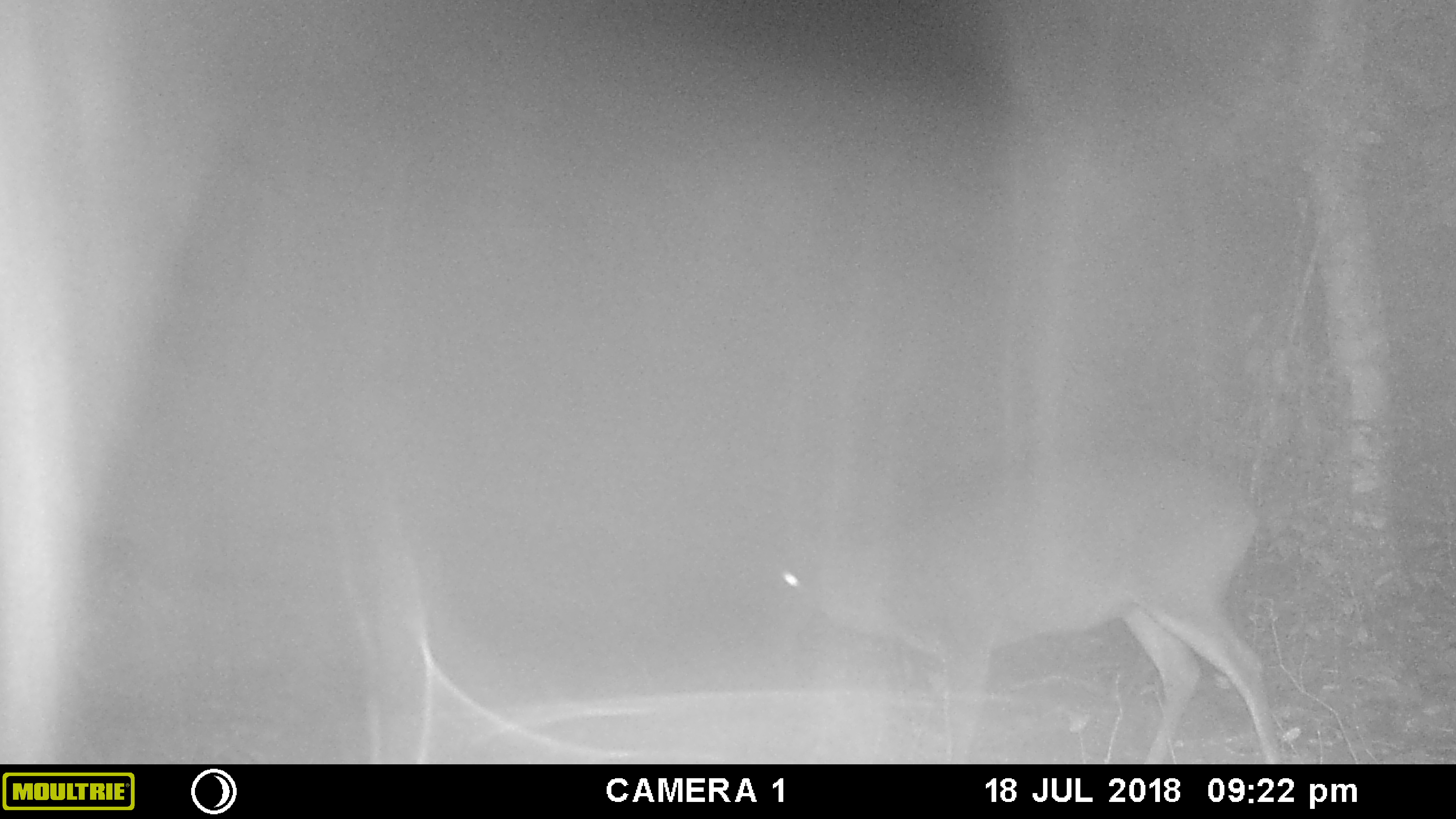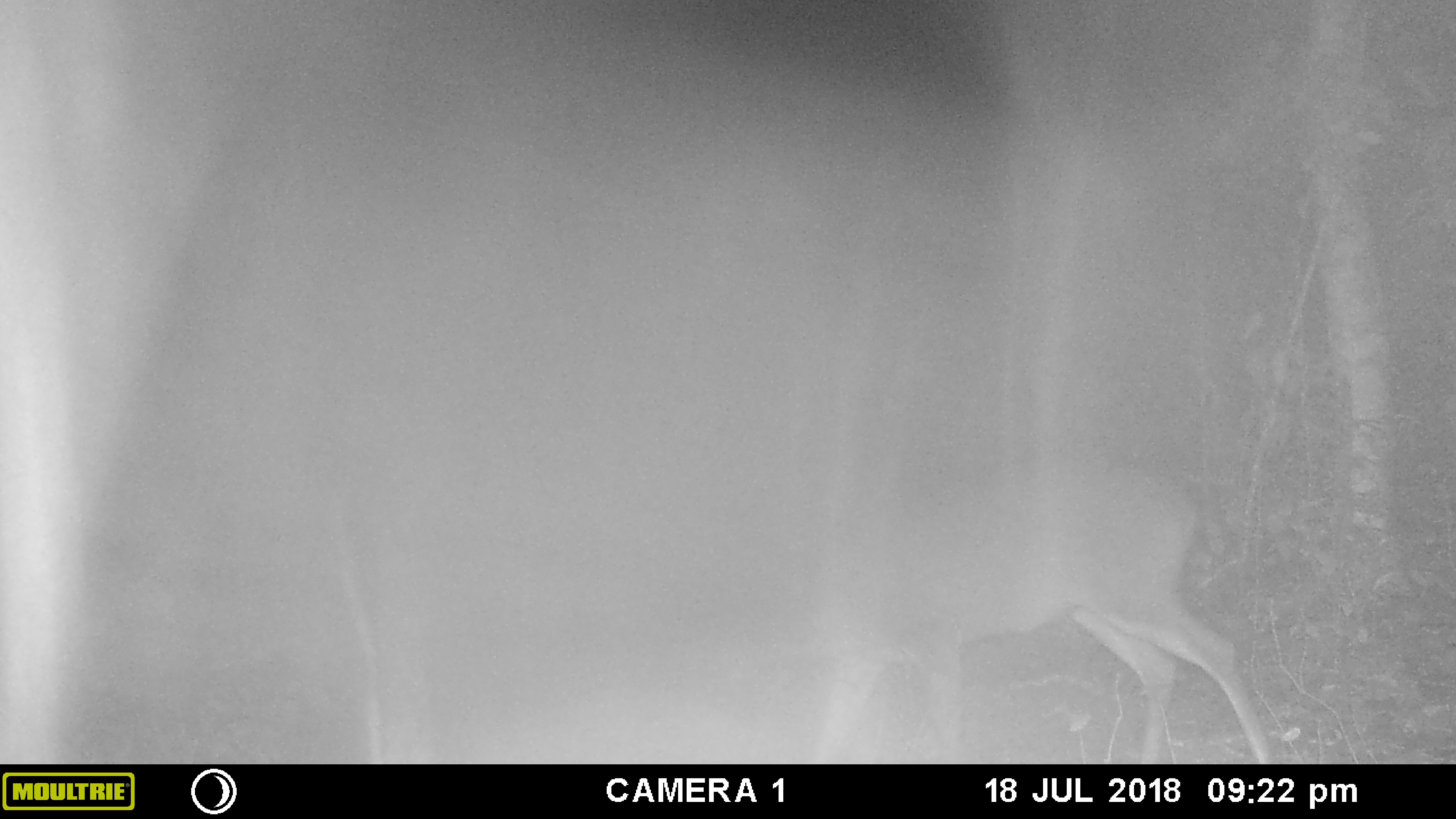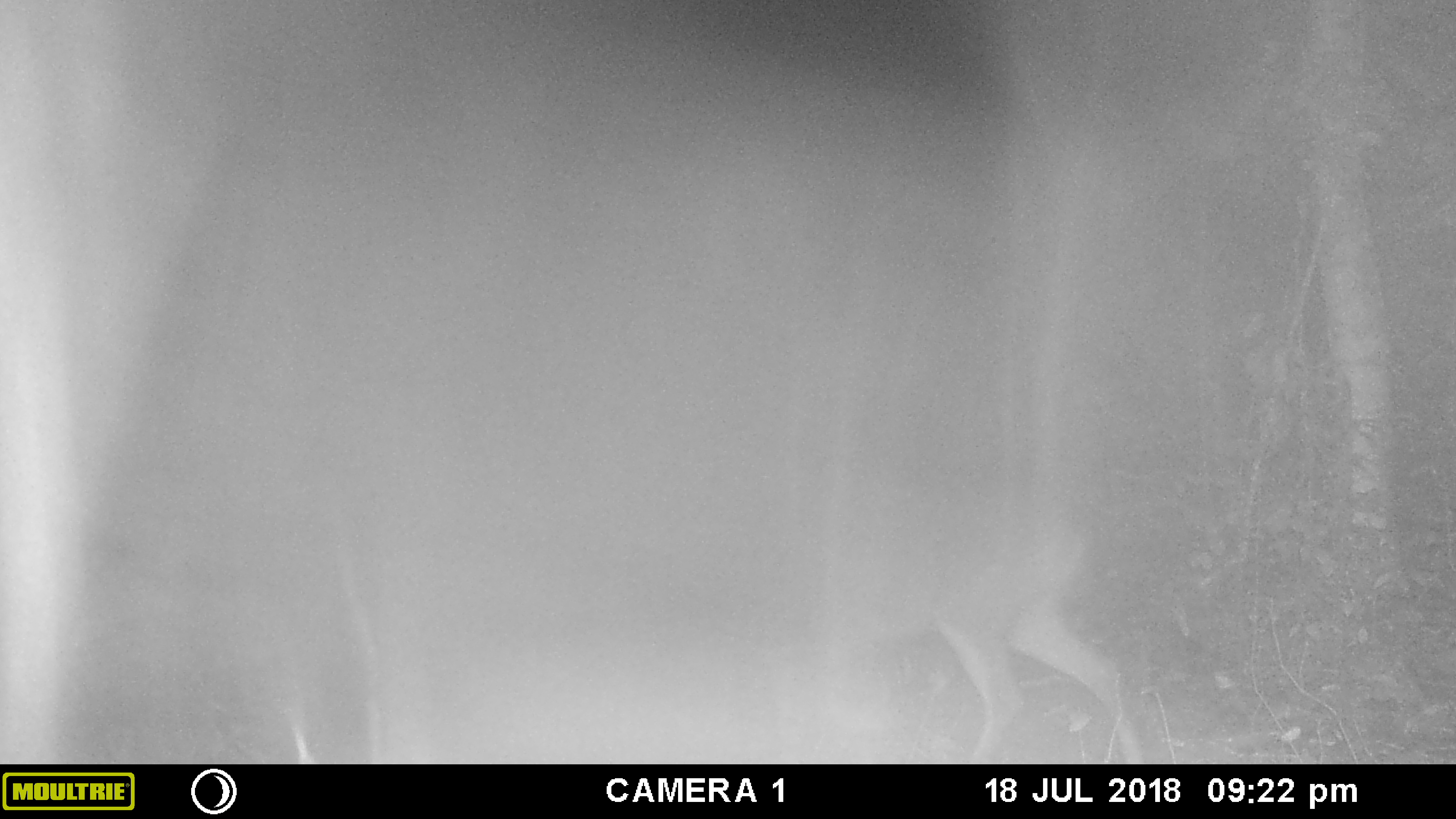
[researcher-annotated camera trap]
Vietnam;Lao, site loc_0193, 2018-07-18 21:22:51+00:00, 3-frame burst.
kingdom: Animalia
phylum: Chordata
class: Mammalia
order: Artiodactyla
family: Cervidae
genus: Muntiacus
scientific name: Muntiacus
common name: muntjacs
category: unidentified muntjac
Unidentified muntjac (muntjacs) (Muntiacus). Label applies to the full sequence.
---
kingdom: Animalia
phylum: Chordata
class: Mammalia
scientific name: Mammalia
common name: mammal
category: unidentified mammal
Unidentified mammal (mammal) (Mammalia). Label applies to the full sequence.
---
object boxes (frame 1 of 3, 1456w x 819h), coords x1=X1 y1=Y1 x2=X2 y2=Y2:
unidentified muntjac: x1=766 y1=449 x2=1281 y2=764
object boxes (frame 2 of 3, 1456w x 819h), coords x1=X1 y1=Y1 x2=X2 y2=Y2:
unidentified muntjac: x1=802 y1=459 x2=1271 y2=764